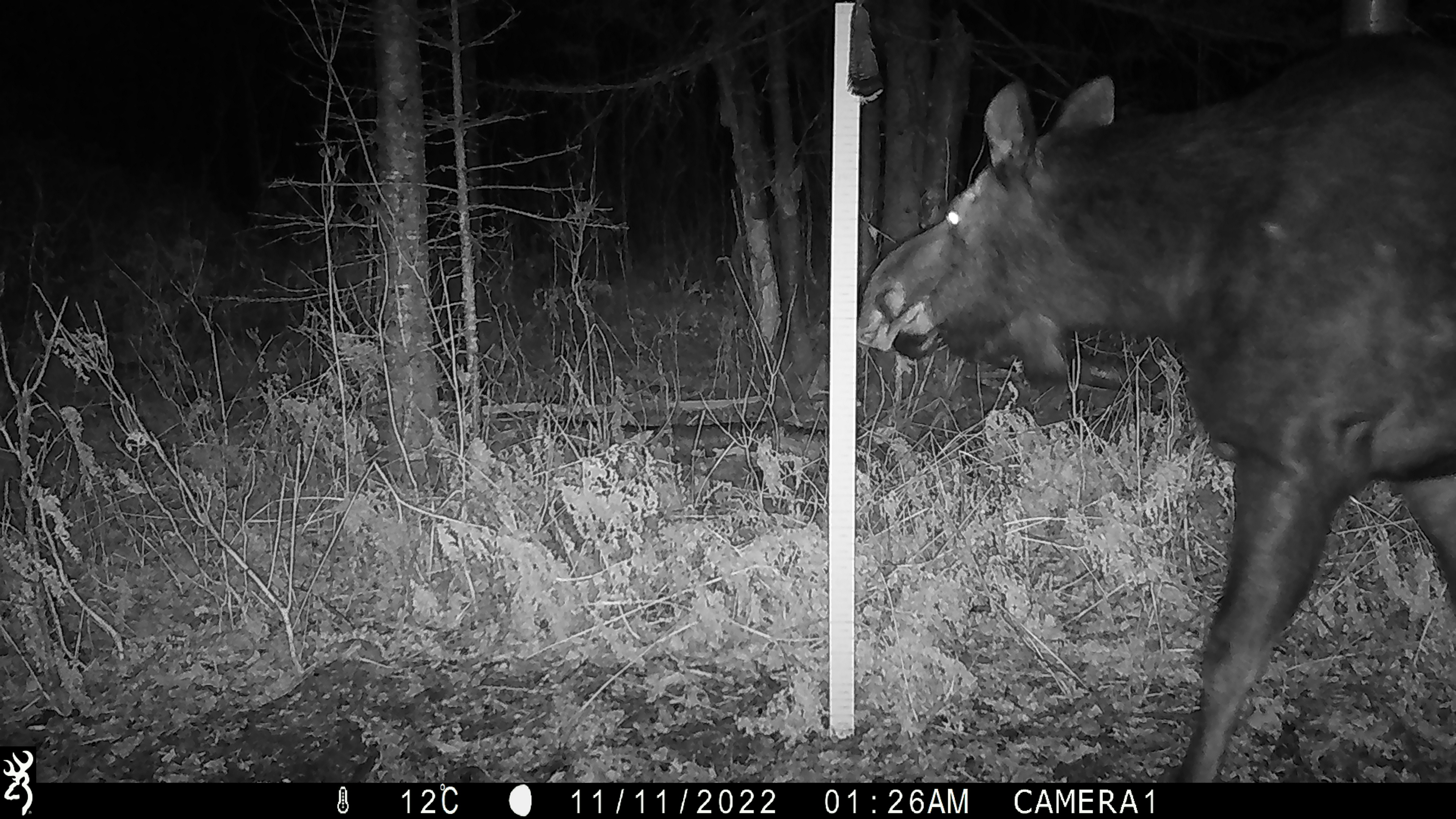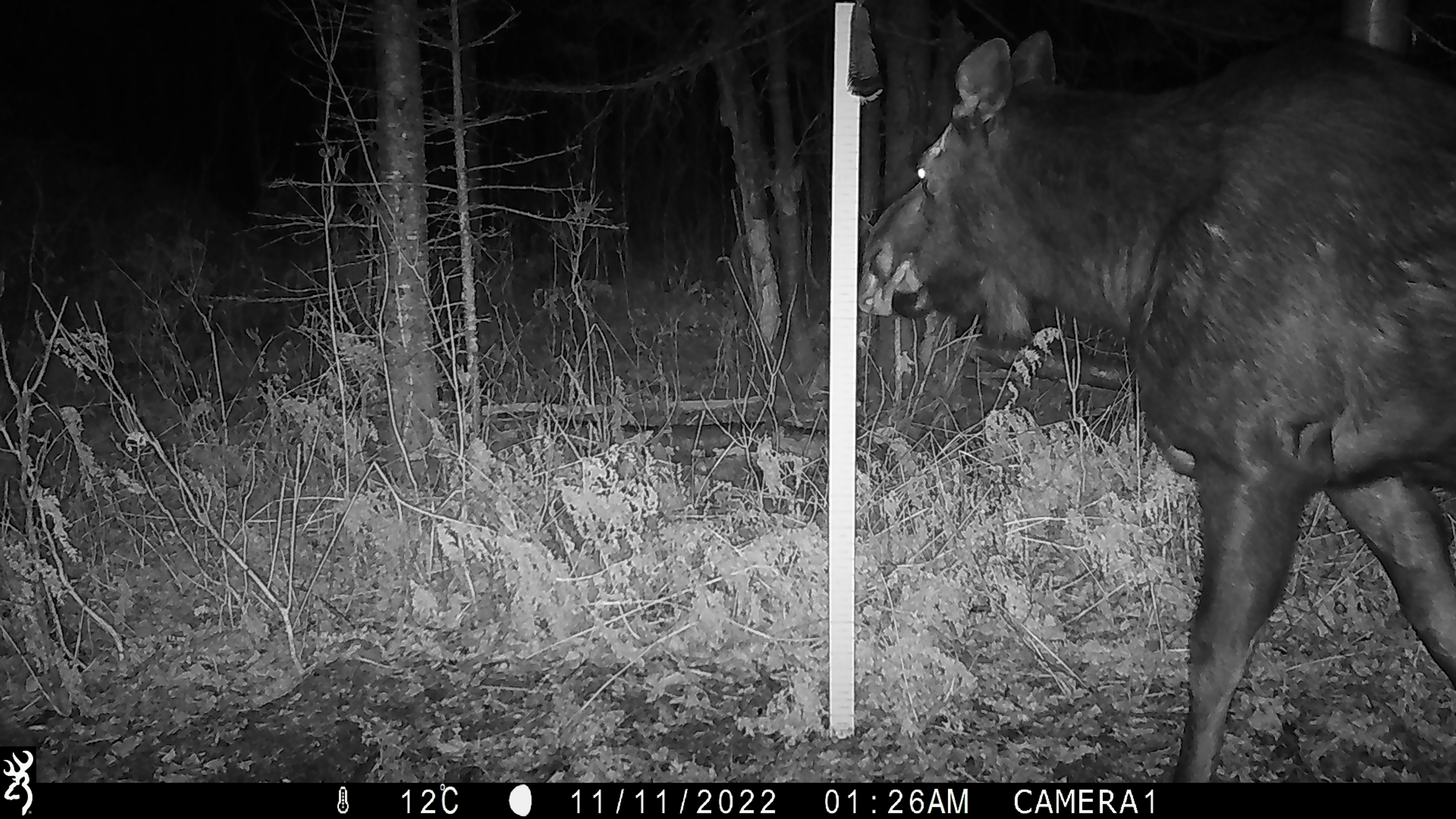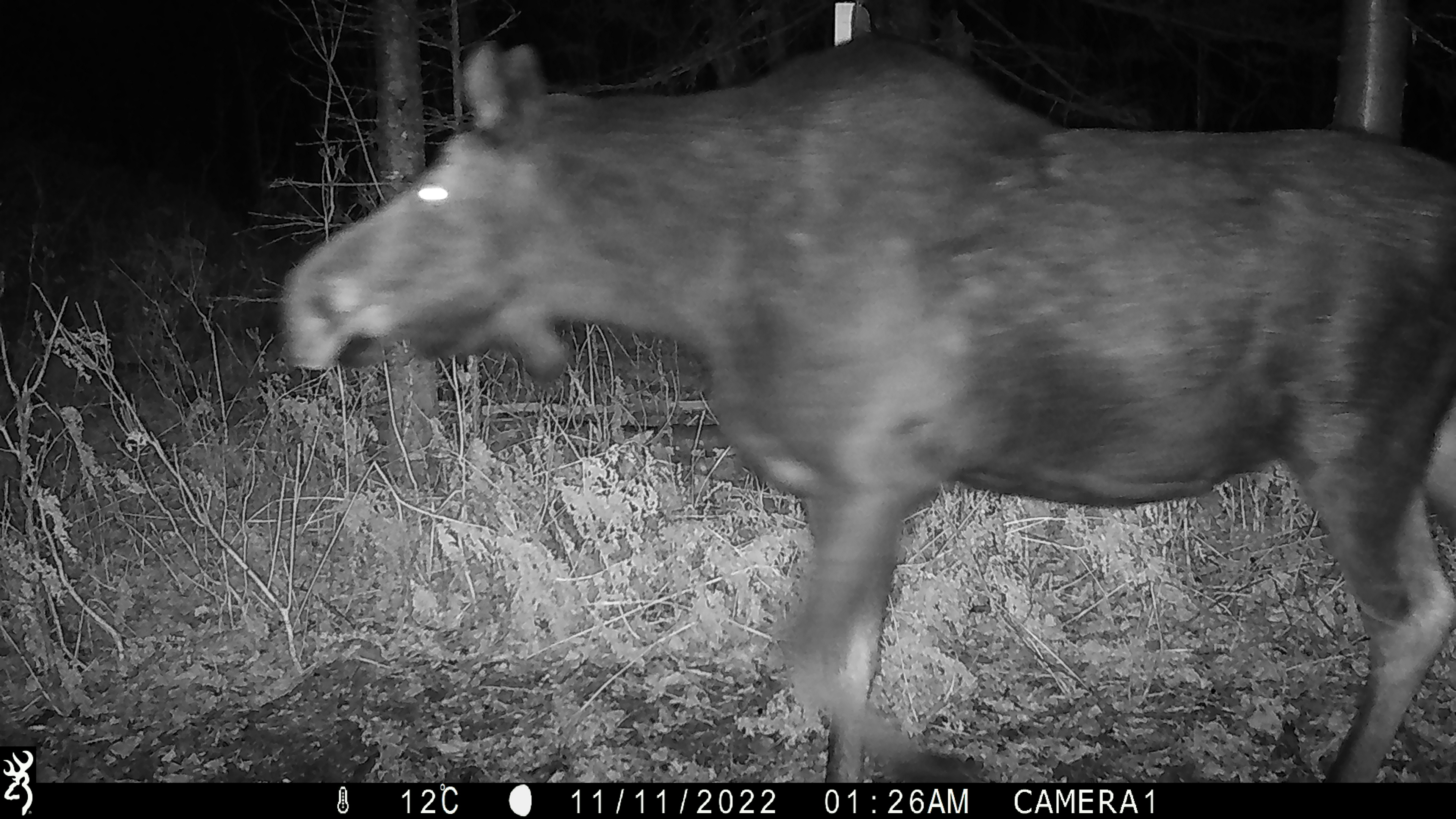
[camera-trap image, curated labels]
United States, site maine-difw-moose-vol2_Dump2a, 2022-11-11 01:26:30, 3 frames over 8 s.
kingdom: Animalia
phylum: Chordata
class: Mammalia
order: Artiodactyla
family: Cervidae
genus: Alces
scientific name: Alces alces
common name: moose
Moose (Alces alces).